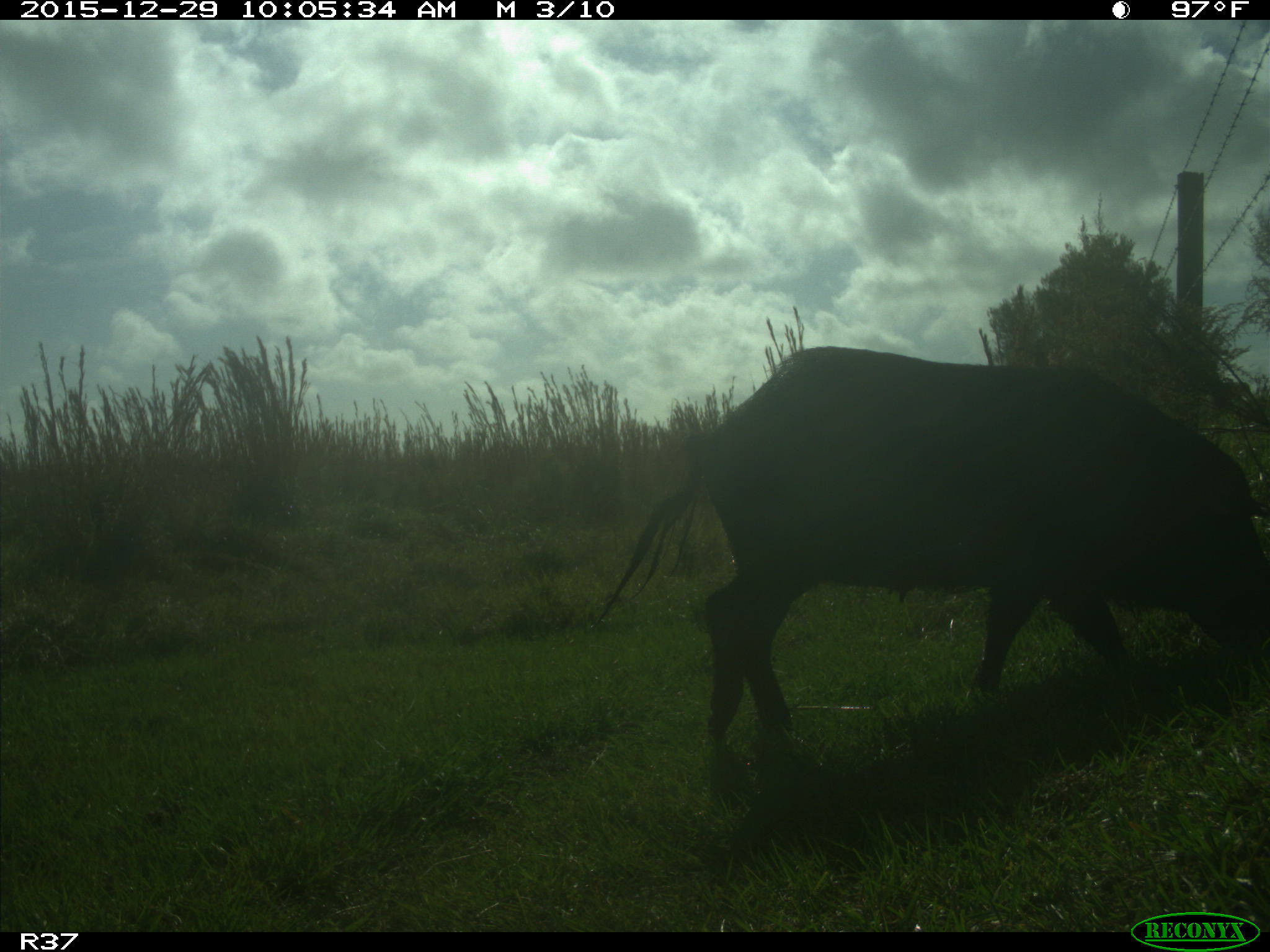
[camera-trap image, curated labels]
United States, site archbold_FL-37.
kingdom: Animalia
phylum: Chordata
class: Mammalia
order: Artiodactyla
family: Suidae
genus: Sus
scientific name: Sus scrofa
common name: wild boar